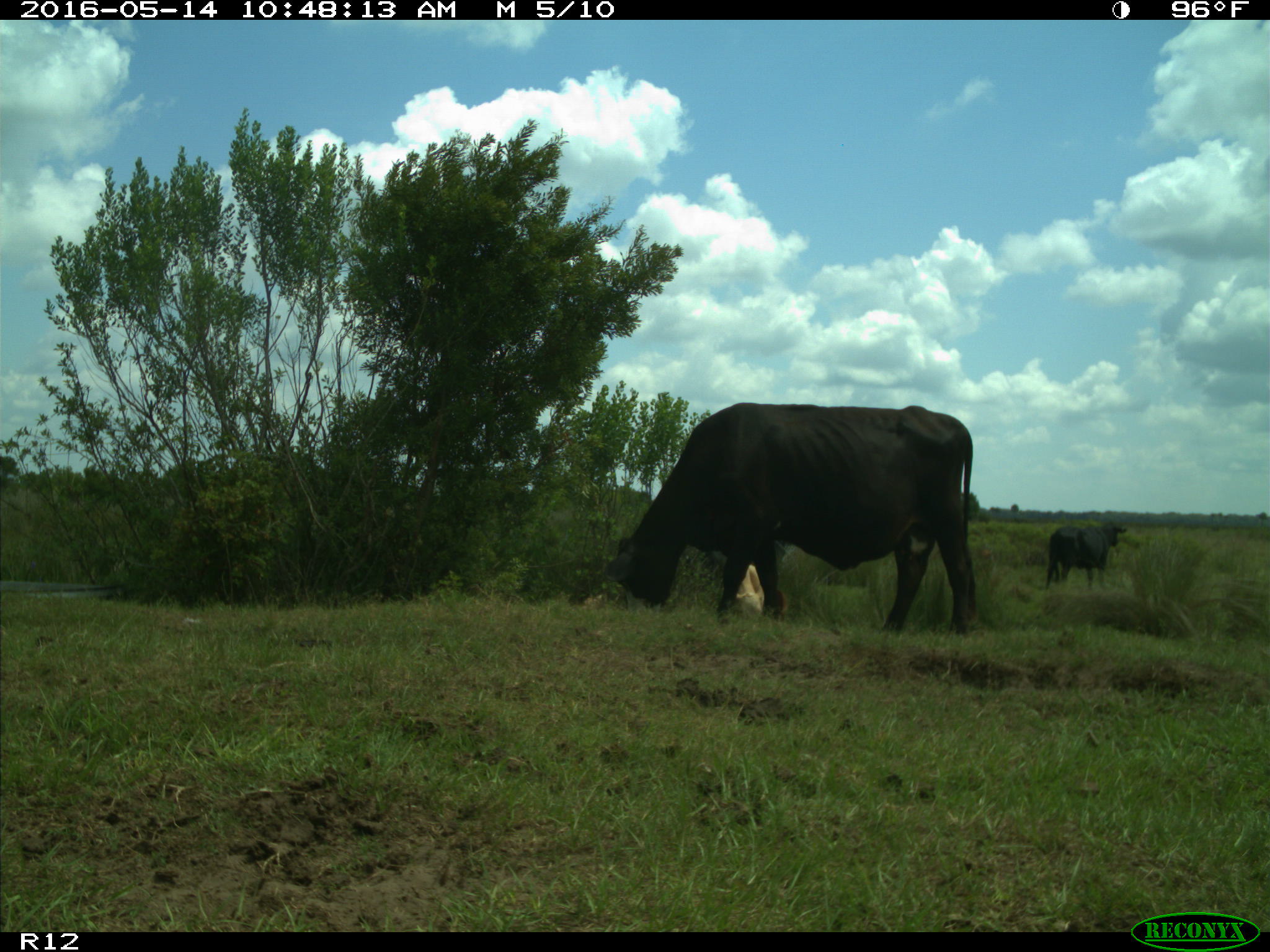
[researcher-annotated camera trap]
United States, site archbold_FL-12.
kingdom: Animalia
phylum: Chordata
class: Mammalia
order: Artiodactyla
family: Bovidae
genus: Bos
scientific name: Bos taurus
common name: domestic cow